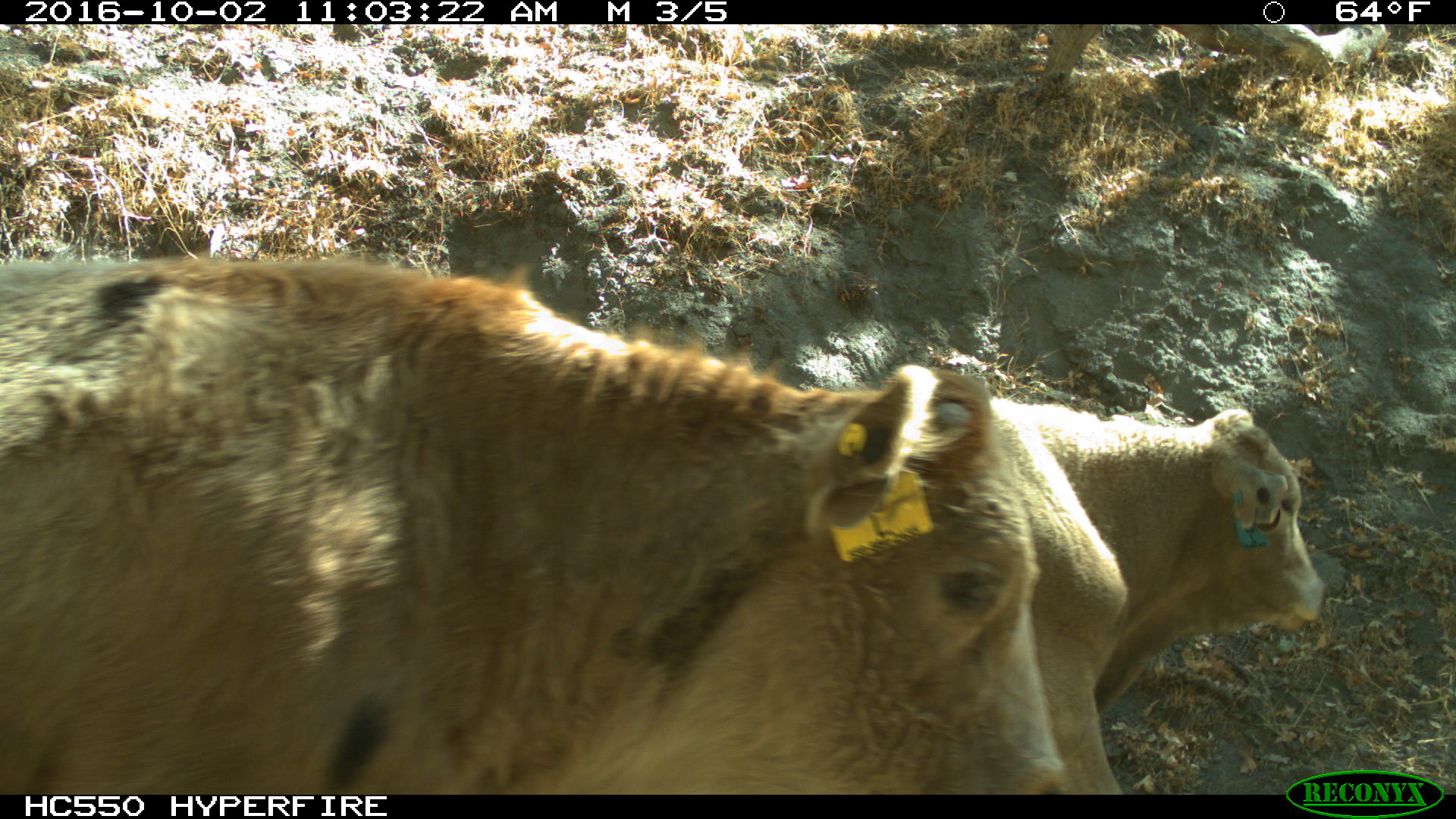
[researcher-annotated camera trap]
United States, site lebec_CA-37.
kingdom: Animalia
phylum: Chordata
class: Mammalia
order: Artiodactyla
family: Bovidae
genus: Bos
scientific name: Bos taurus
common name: domestic cow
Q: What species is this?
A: Bos taurus (domestic cow).